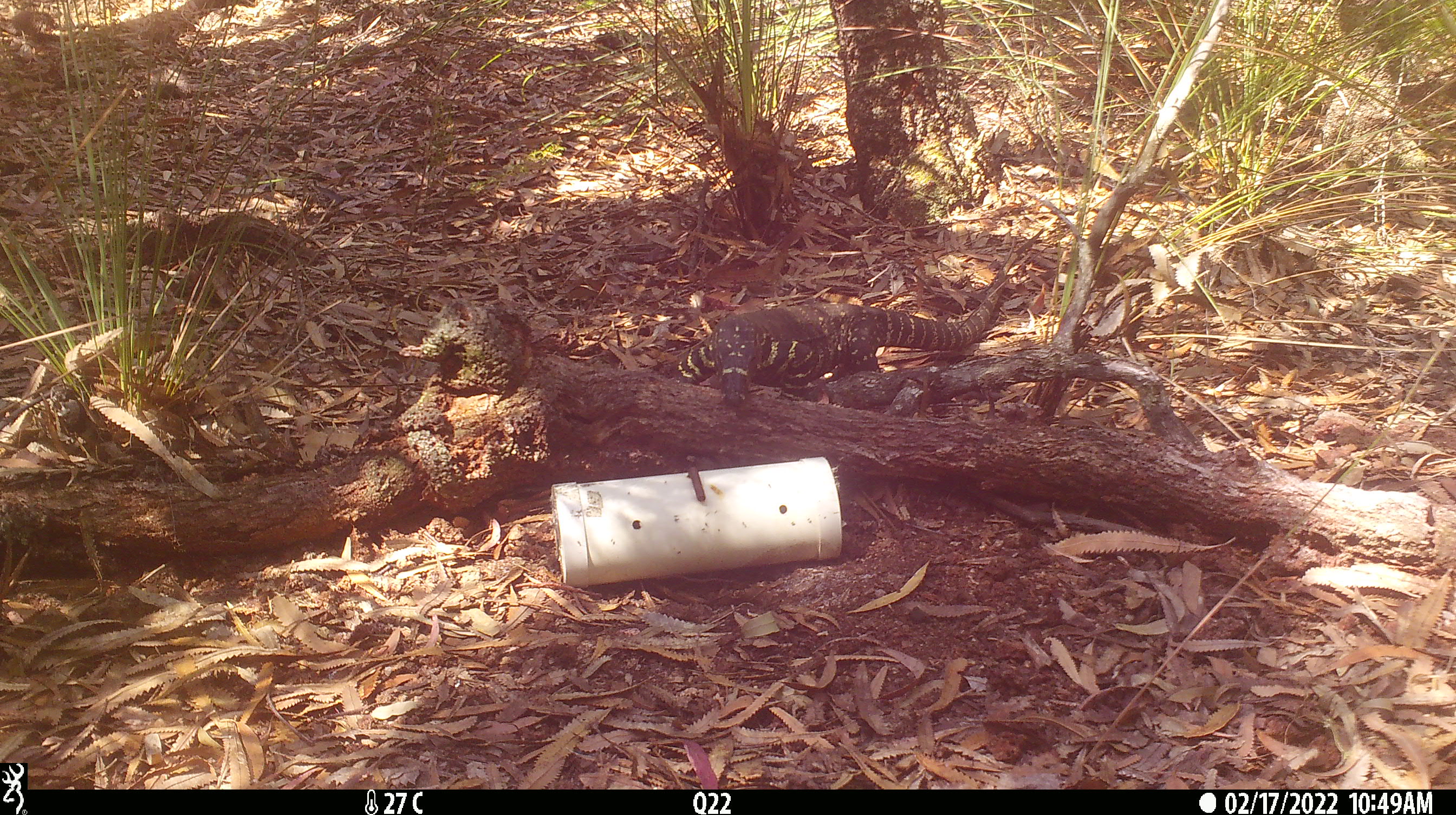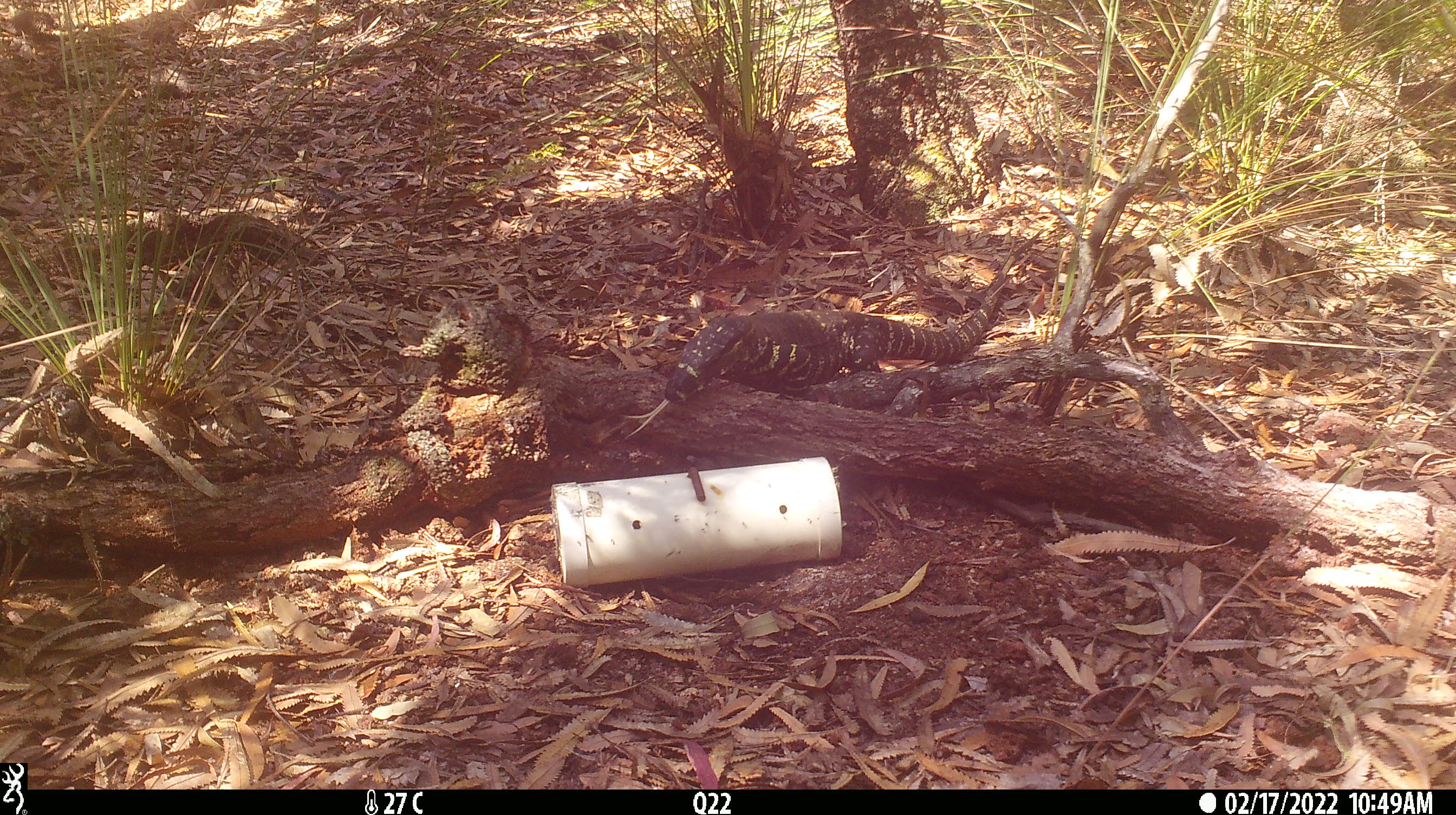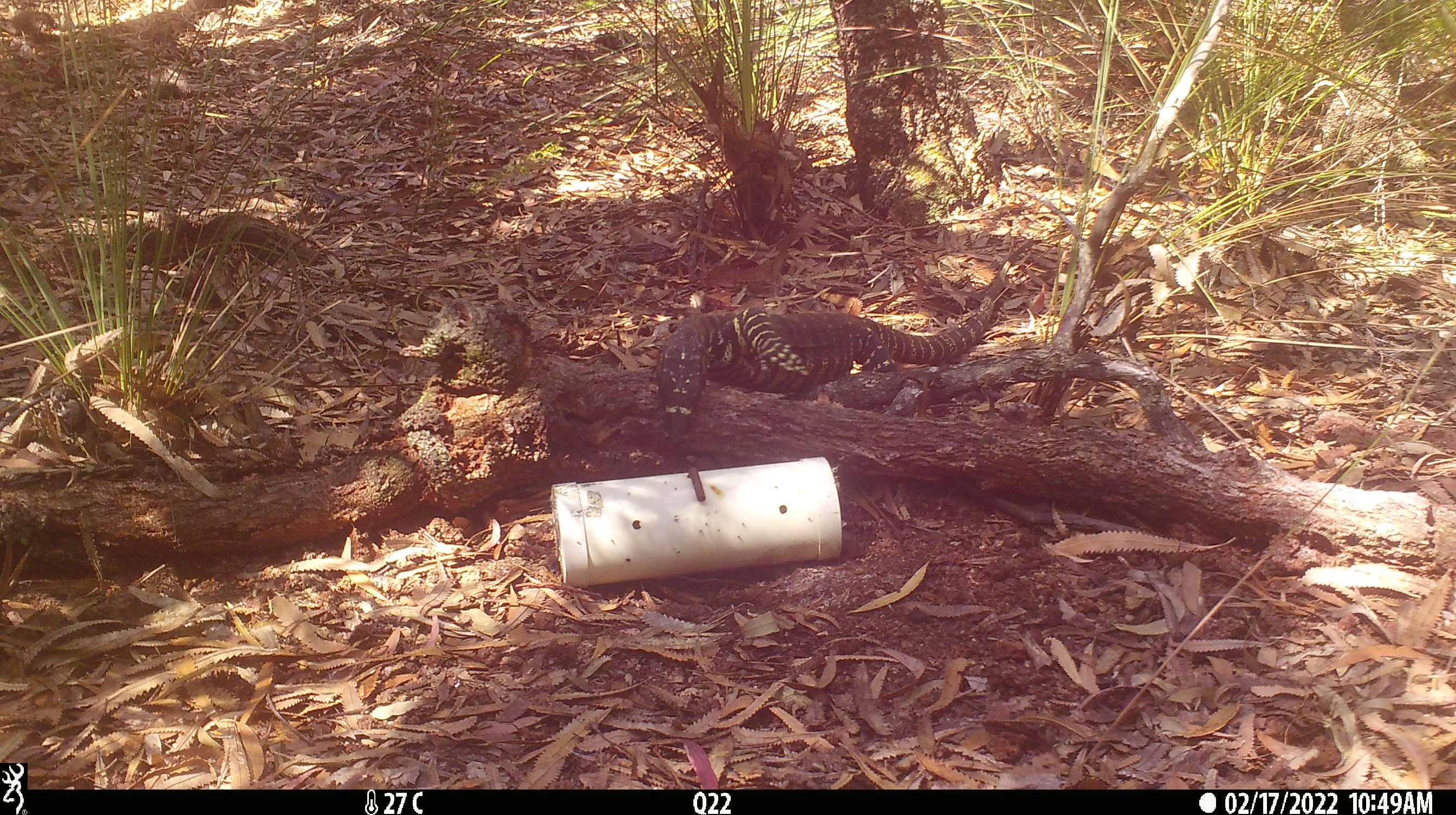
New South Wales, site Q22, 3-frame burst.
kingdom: Animalia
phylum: Chordata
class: Reptilia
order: Squamata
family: Varanidae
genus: Varanus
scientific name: Varanus varius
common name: lace monitor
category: goanna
Goanna (lace monitor) (Varanus varius).